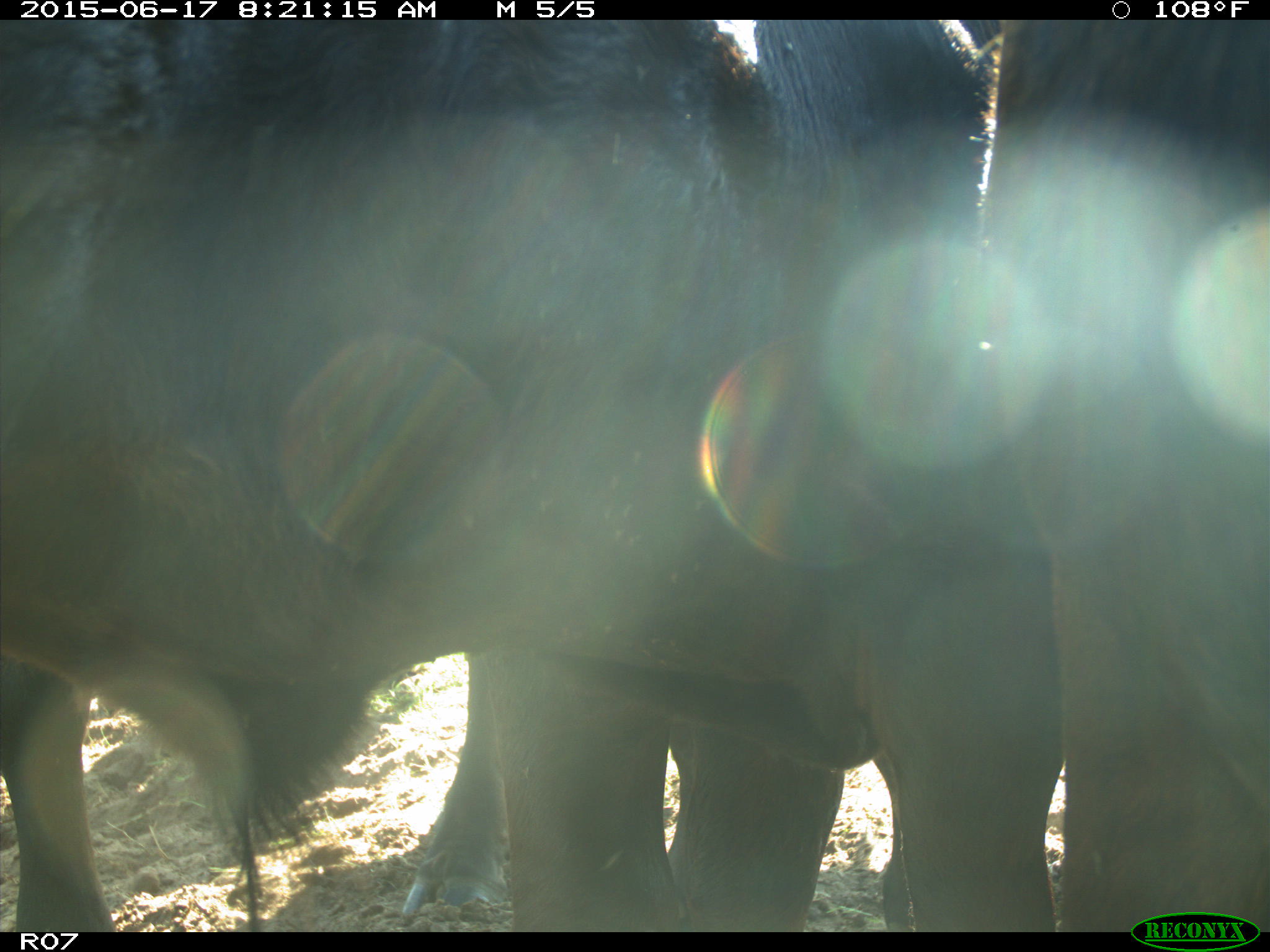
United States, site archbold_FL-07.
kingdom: Animalia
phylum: Chordata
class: Mammalia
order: Artiodactyla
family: Bovidae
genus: Bos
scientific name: Bos taurus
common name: domestic cow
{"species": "Bos taurus (domestic cow)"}